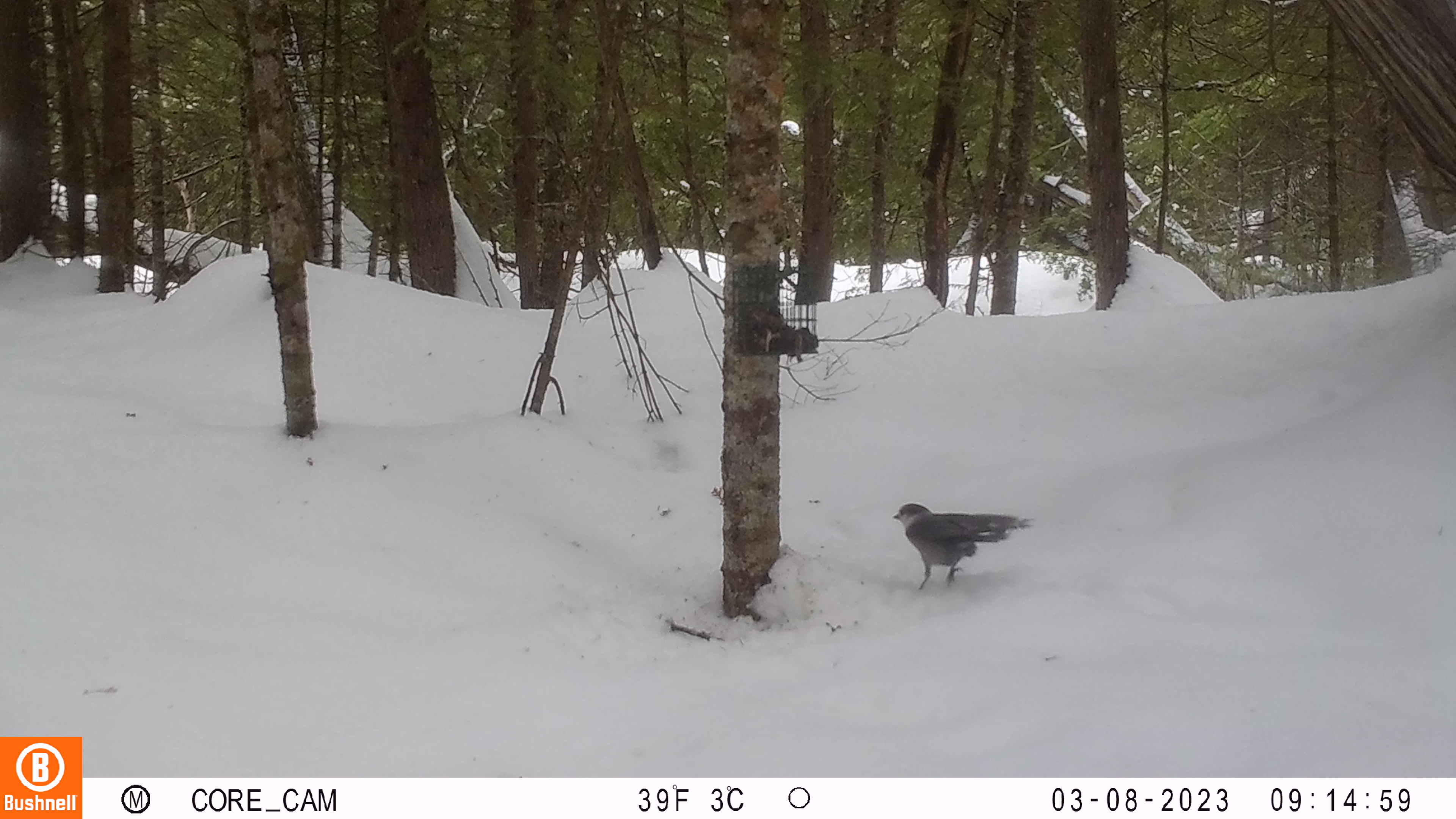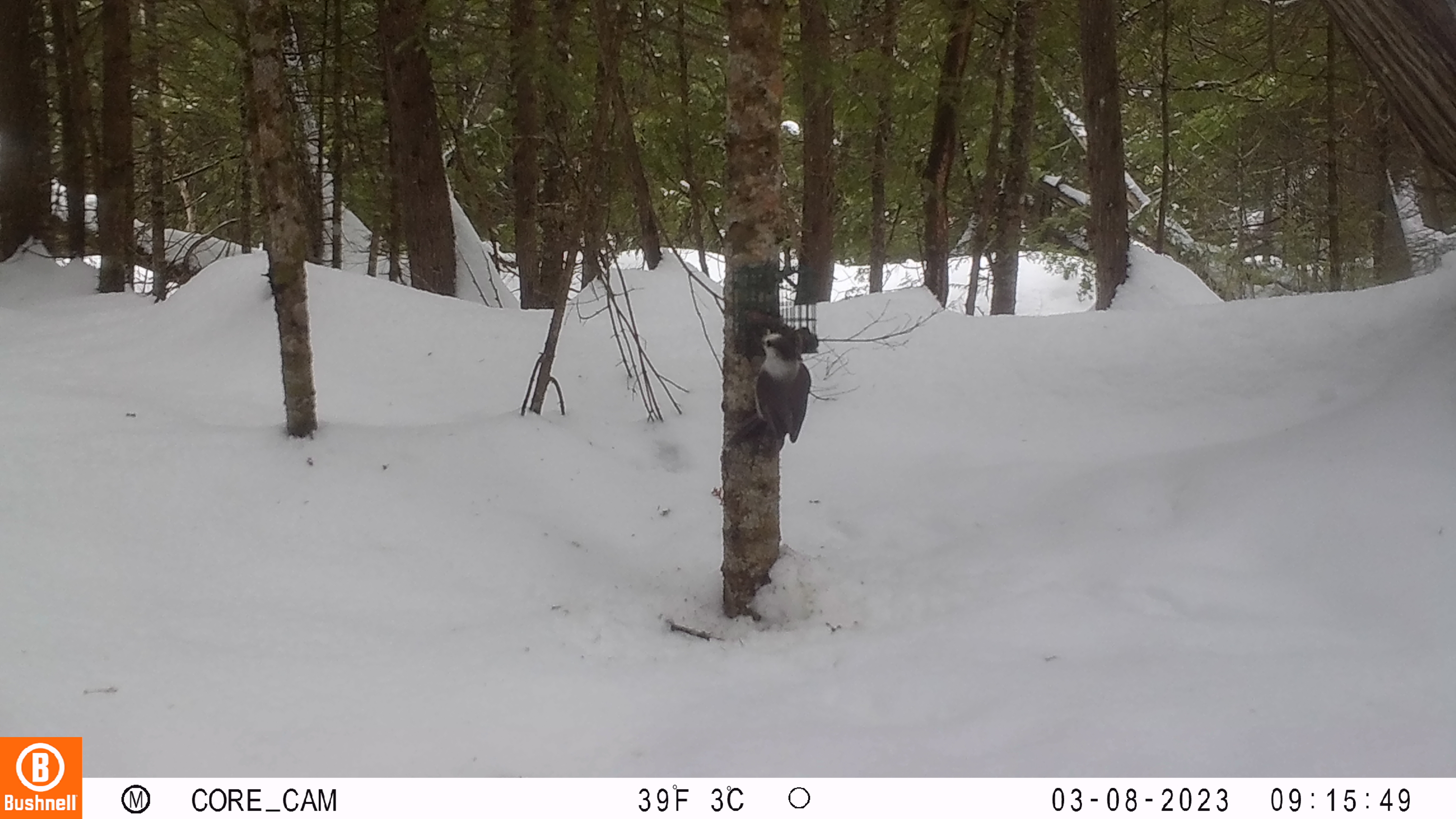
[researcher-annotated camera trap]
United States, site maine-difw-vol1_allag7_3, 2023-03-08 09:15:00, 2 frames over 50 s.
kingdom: Animalia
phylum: Chordata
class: Aves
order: Passeriformes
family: Corvidae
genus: Perisoreus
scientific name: Perisoreus canadensis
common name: canada jay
Canada jay (Perisoreus canadensis).